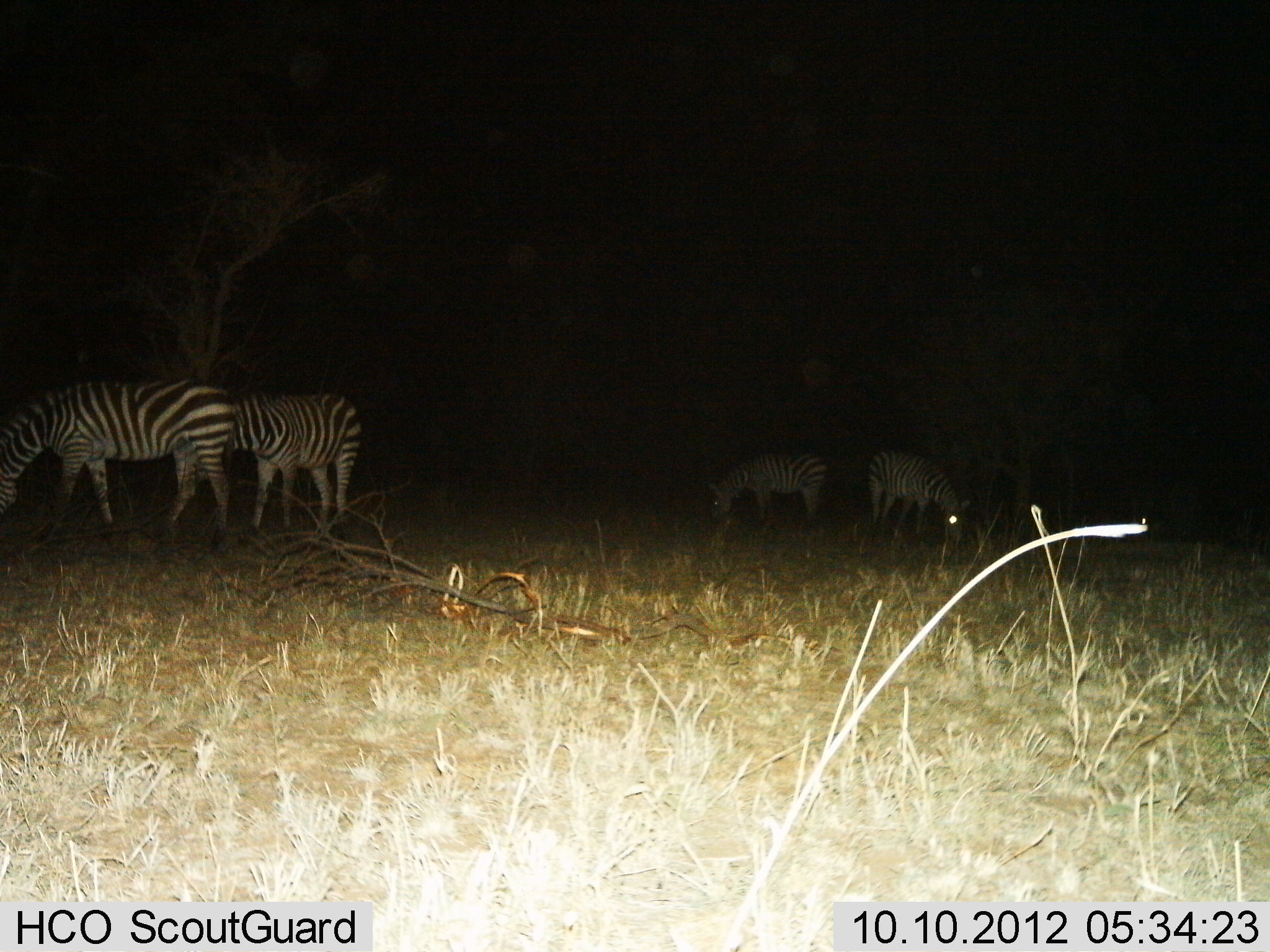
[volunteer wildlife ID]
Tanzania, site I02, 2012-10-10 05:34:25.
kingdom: Animalia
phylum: Chordata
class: Mammalia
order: Perissodactyla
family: Equidae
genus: Equus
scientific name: Equus quagga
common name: plains zebra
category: zebra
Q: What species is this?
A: Zebra (plains zebra) (Equus quagga).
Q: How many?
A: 4.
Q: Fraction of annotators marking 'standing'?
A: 30%.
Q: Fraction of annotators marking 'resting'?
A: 0%.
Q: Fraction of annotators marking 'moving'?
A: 0%.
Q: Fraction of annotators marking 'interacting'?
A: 0%.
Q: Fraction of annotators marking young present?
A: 0%.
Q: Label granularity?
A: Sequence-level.